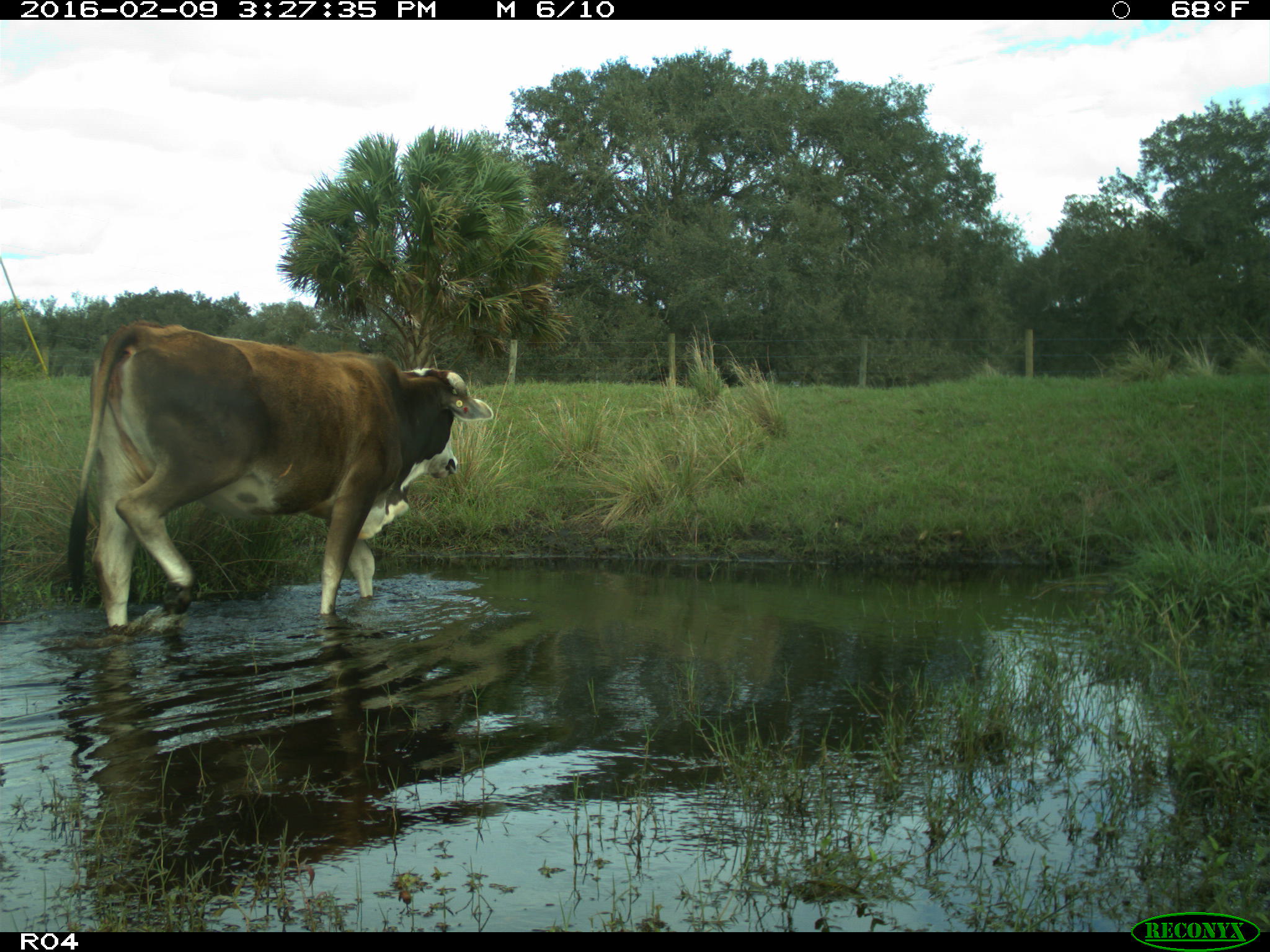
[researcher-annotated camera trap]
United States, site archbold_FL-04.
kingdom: Animalia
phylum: Chordata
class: Mammalia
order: Artiodactyla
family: Bovidae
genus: Bos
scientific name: Bos taurus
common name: domestic cow